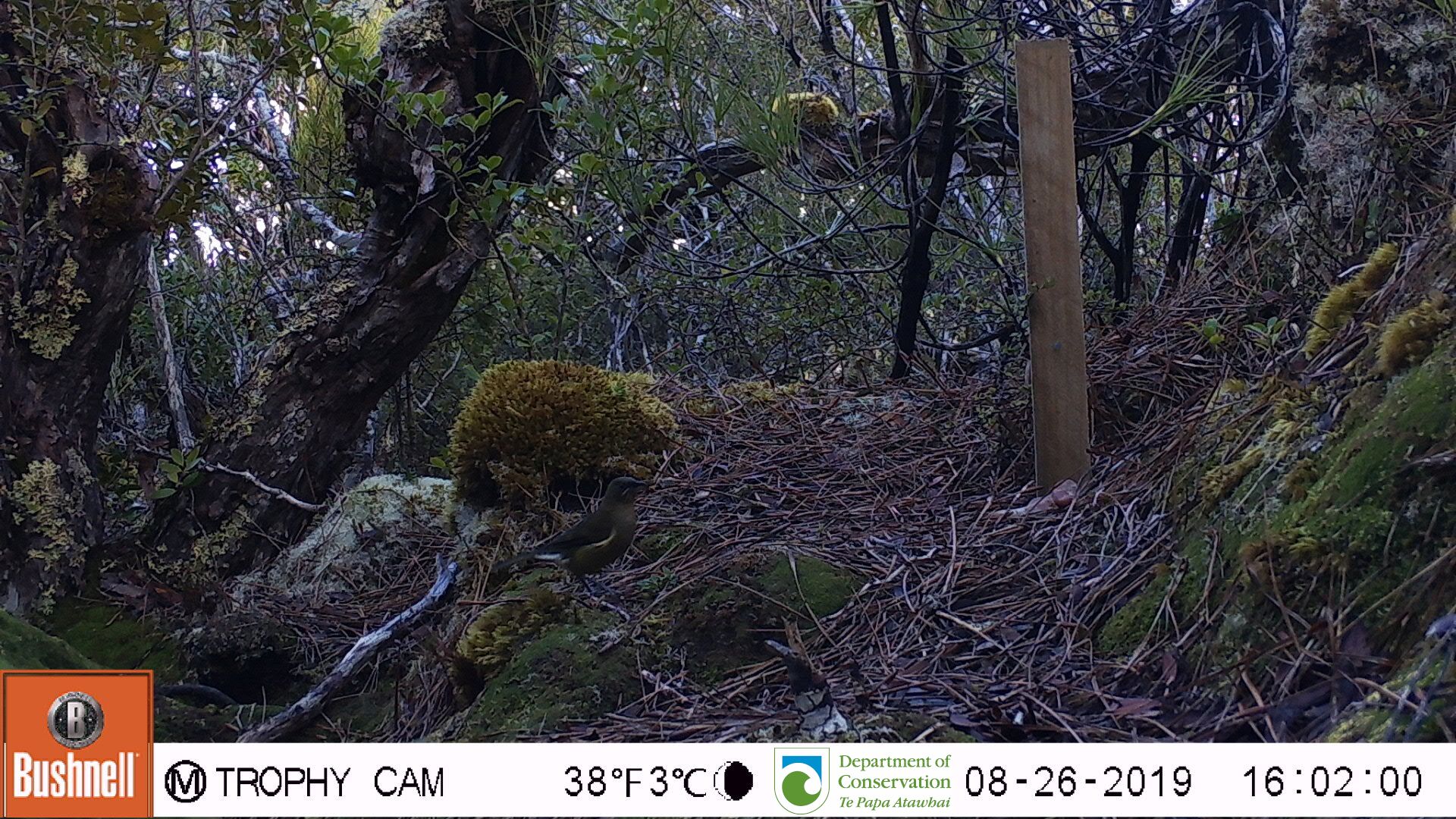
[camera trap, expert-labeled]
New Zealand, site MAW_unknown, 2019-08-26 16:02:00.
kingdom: Animalia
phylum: Chordata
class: Aves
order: Passeriformes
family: Meliphagidae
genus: Anthornis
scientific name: Anthornis melanura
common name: new zealand bellbird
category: bellbird